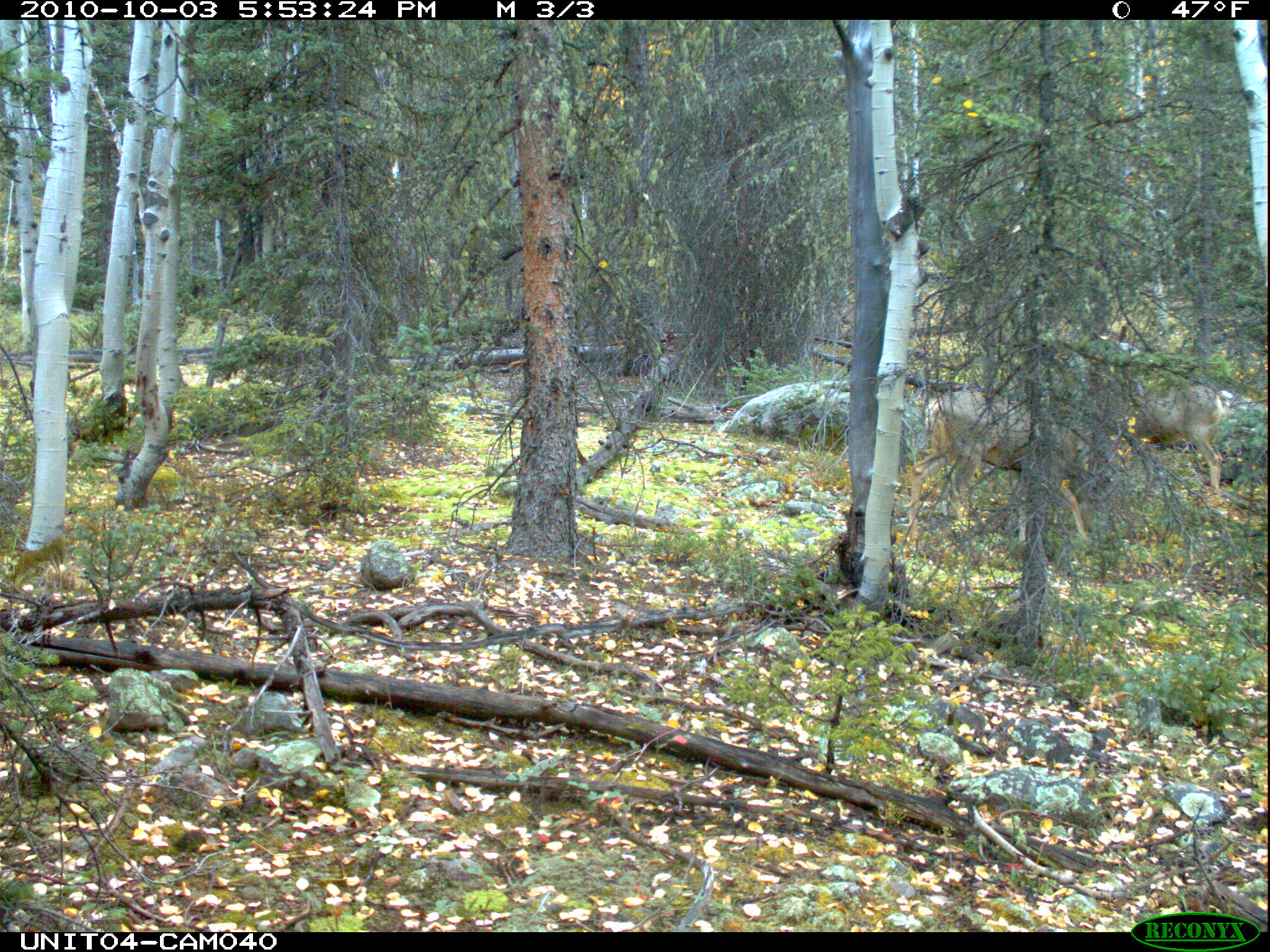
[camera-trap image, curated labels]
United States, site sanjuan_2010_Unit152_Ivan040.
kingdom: Animalia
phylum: Chordata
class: Mammalia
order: Artiodactyla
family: Cervidae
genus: Odocoileus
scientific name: Odocoileus hemionus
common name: mule deer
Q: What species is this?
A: Odocoileus hemionus (mule deer).